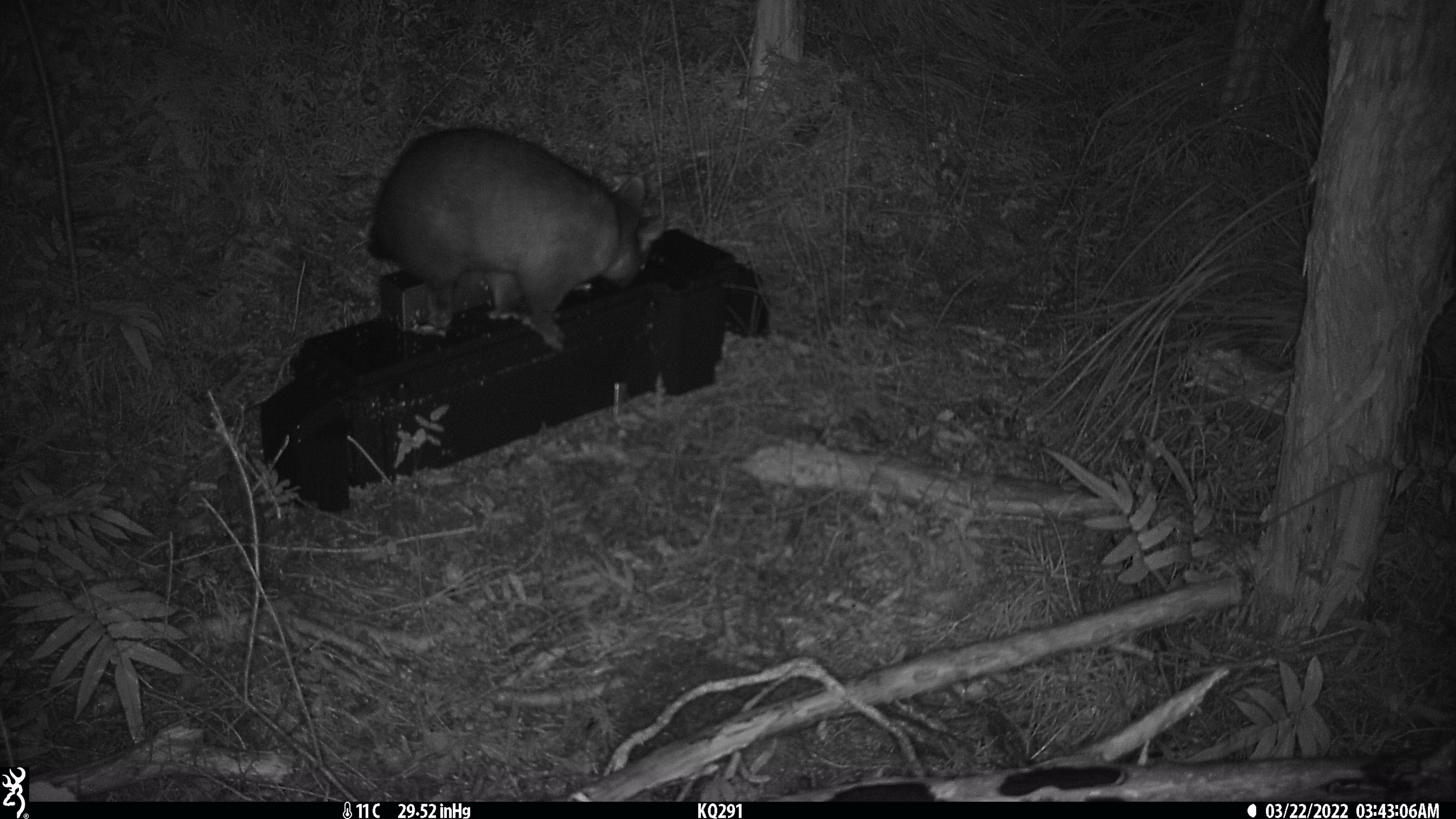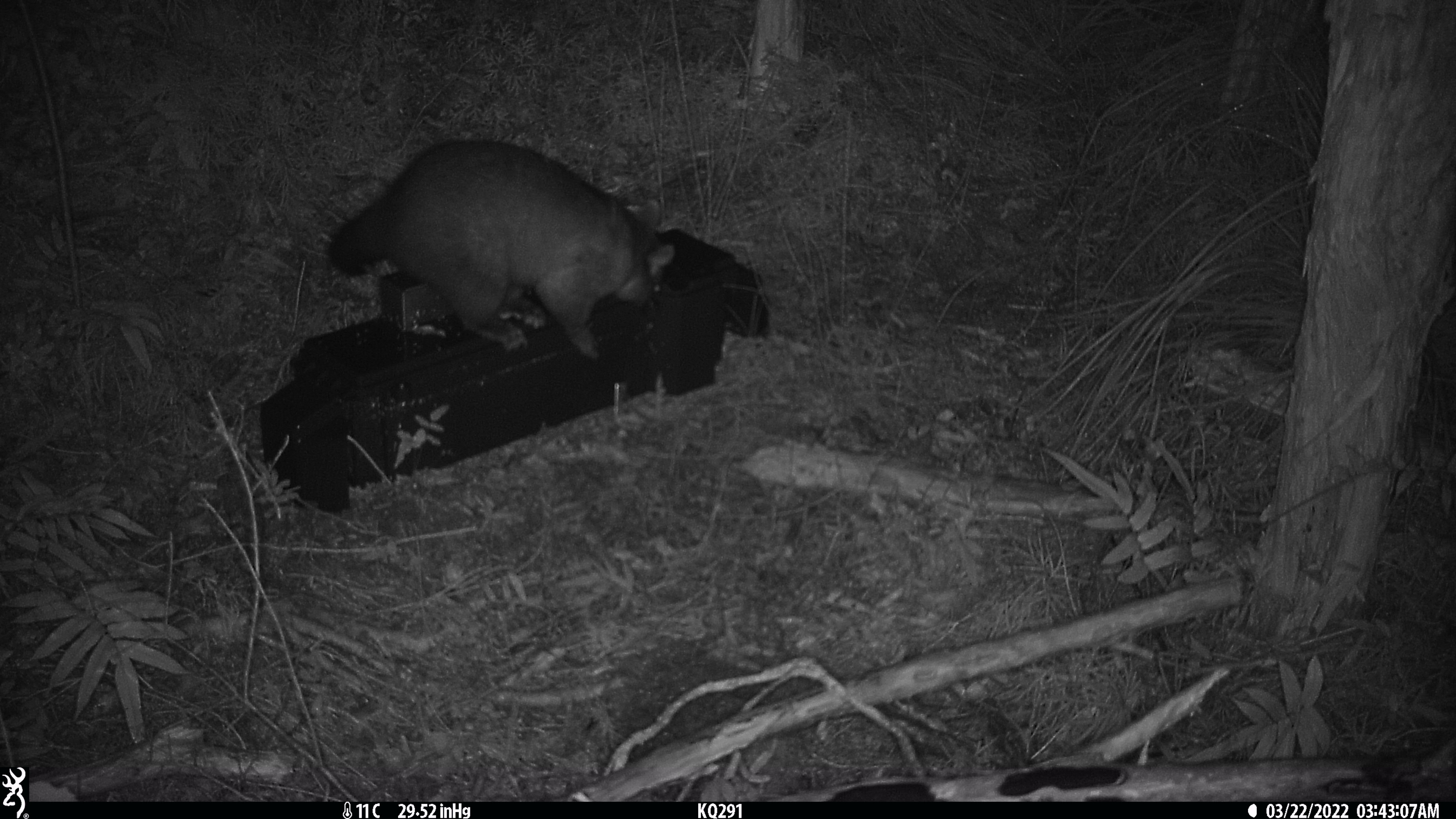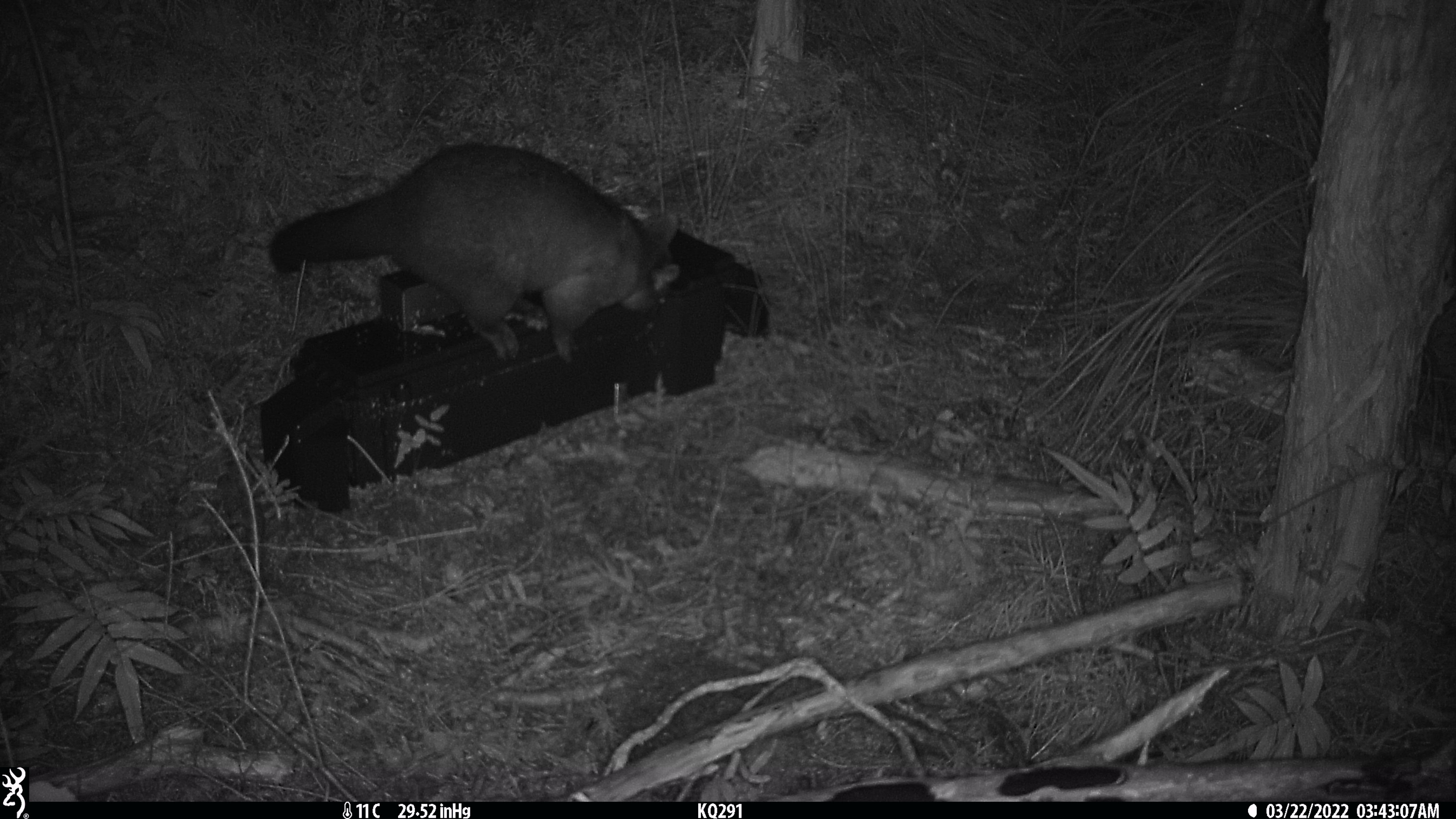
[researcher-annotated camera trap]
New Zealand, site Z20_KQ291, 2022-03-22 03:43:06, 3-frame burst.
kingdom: Animalia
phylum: Chordata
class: Mammalia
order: Diprotodontia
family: Phalangeridae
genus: Trichosurus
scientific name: Trichosurus vulpecula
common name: common brushtail possum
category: possum